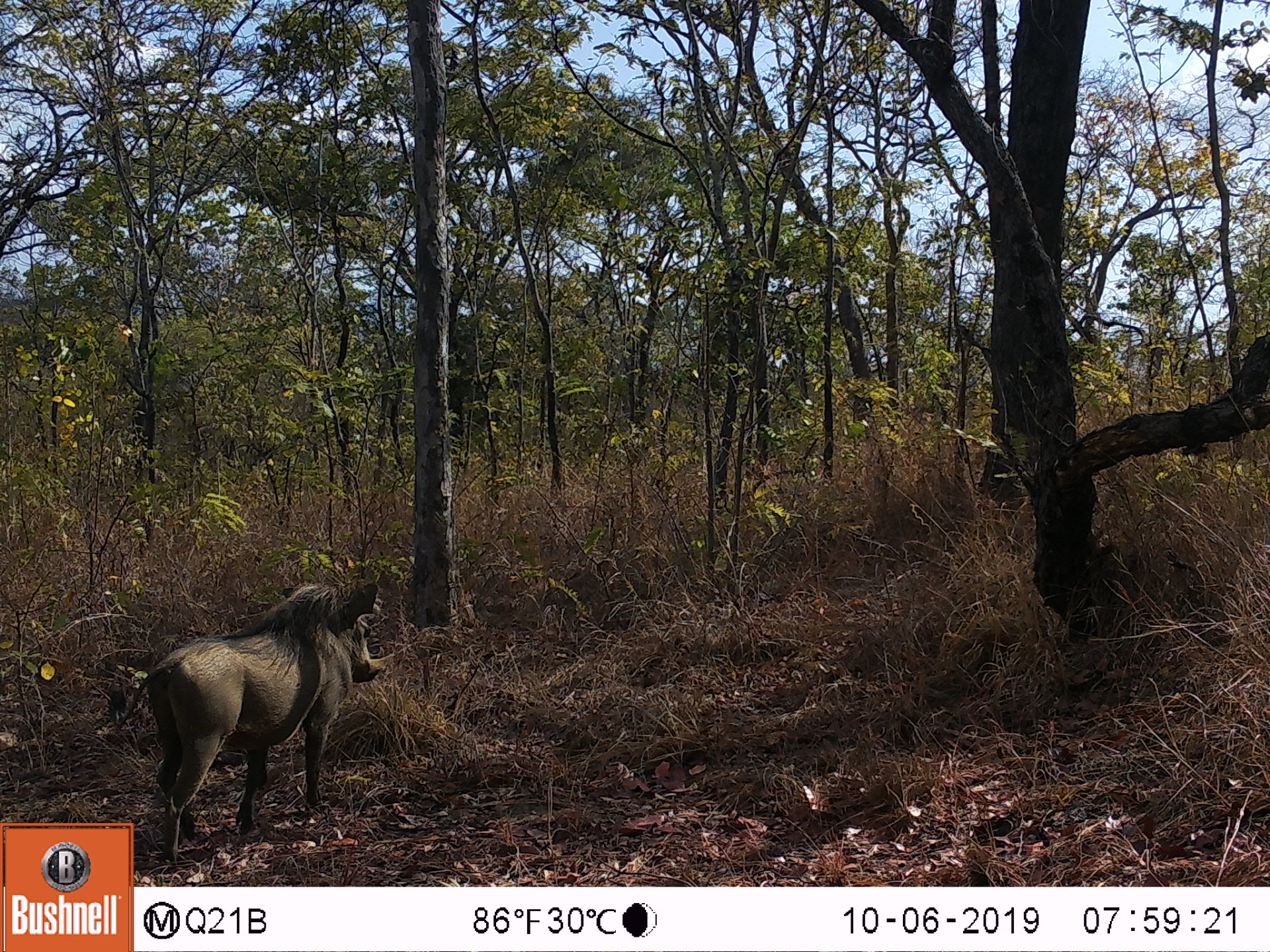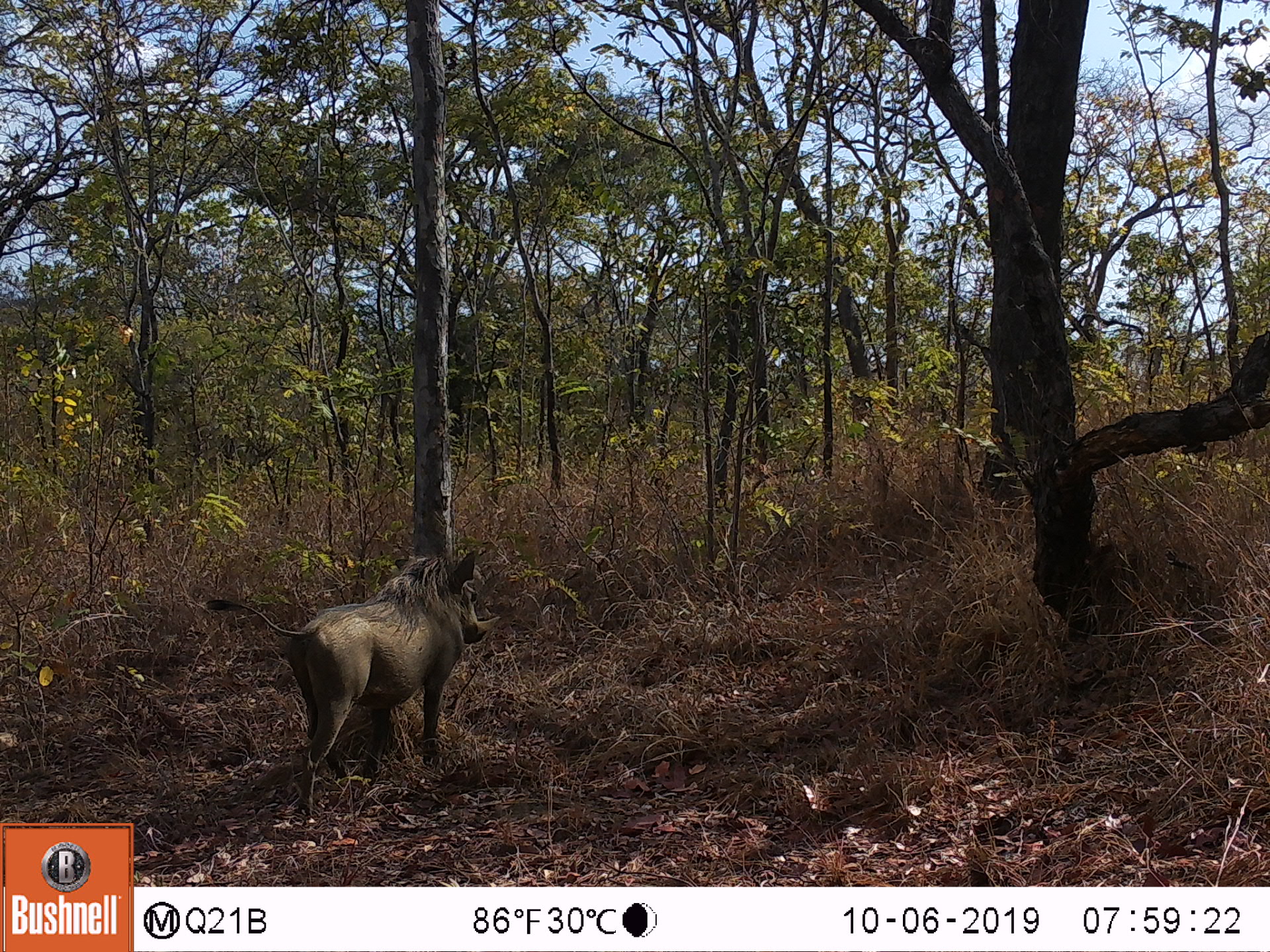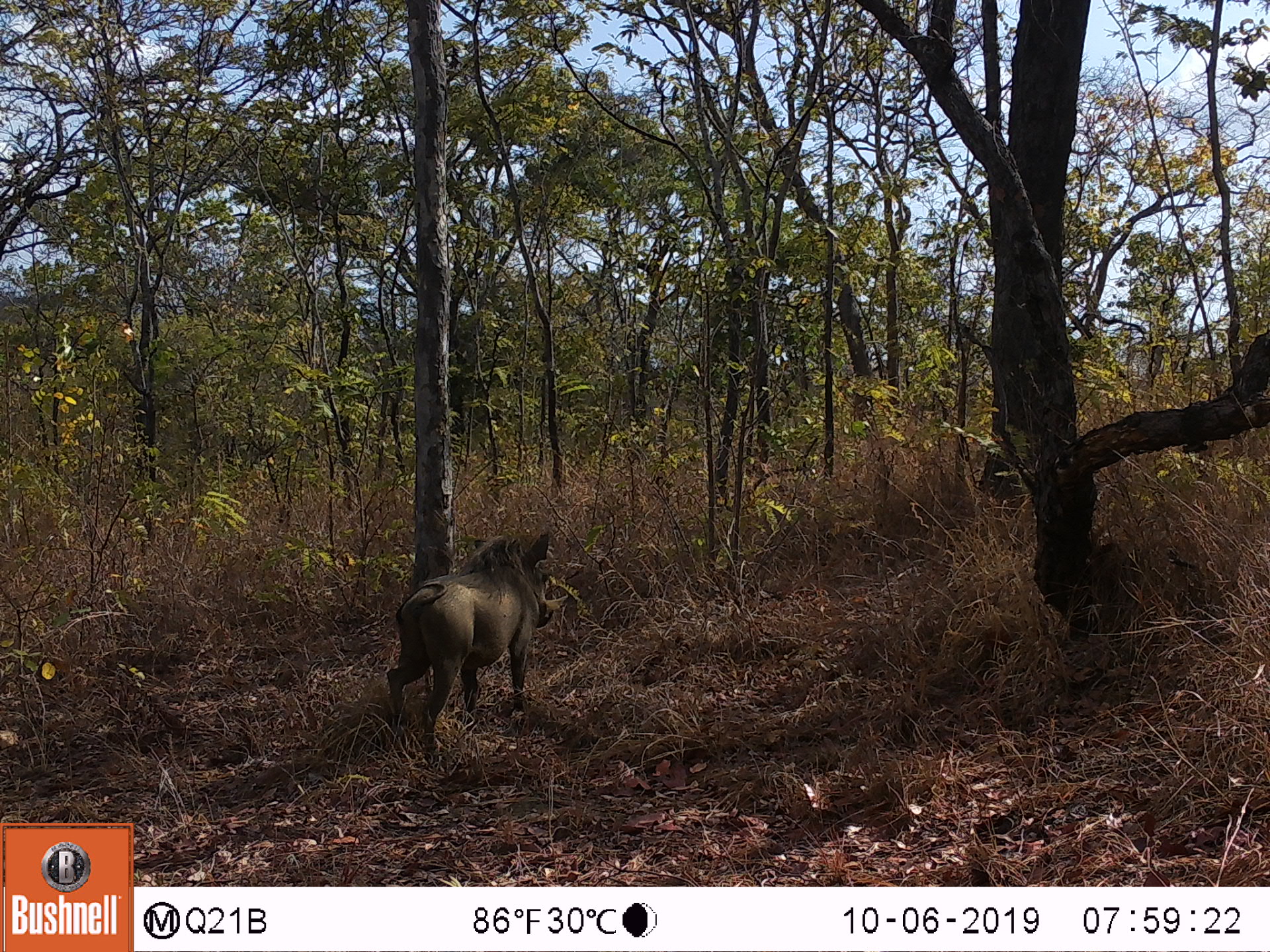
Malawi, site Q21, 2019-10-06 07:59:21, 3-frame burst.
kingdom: Animalia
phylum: Chordata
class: Mammalia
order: Artiodactyla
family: Suidae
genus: Phacochoerus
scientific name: Phacochoerus africanus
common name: common warthog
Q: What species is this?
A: Common warthog (Phacochoerus africanus).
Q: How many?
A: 1.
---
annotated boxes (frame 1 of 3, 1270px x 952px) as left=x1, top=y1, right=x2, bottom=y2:
common warthog: left=145, top=577, right=386, bottom=858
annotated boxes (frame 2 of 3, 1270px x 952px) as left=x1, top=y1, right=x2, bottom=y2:
common warthog: left=283, top=548, right=501, bottom=818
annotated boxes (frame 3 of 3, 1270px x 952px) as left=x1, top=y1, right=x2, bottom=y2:
common warthog: left=379, top=528, right=566, bottom=771